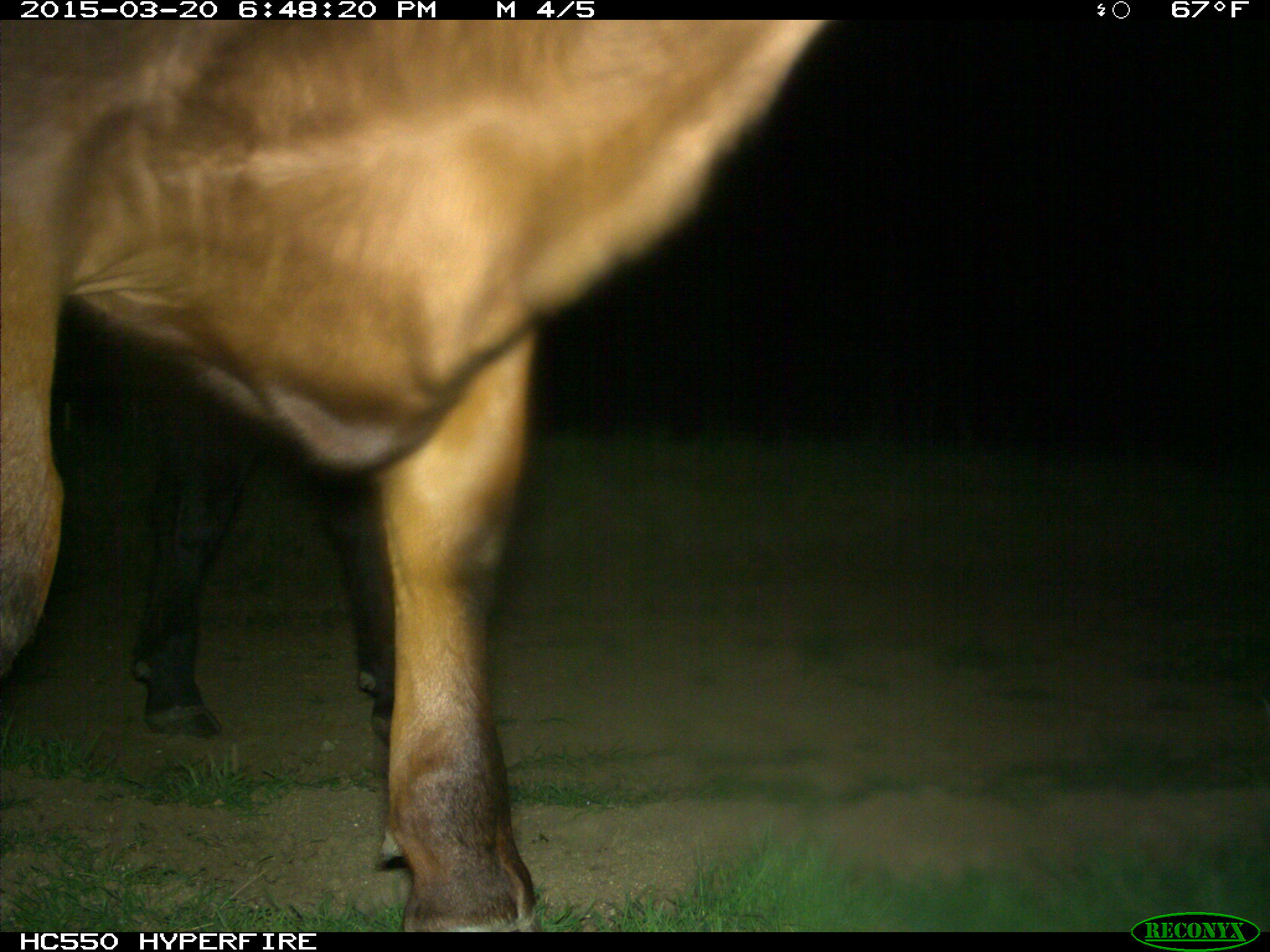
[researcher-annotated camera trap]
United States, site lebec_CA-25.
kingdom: Animalia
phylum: Chordata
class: Mammalia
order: Artiodactyla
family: Bovidae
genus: Bos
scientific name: Bos taurus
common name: domestic cow